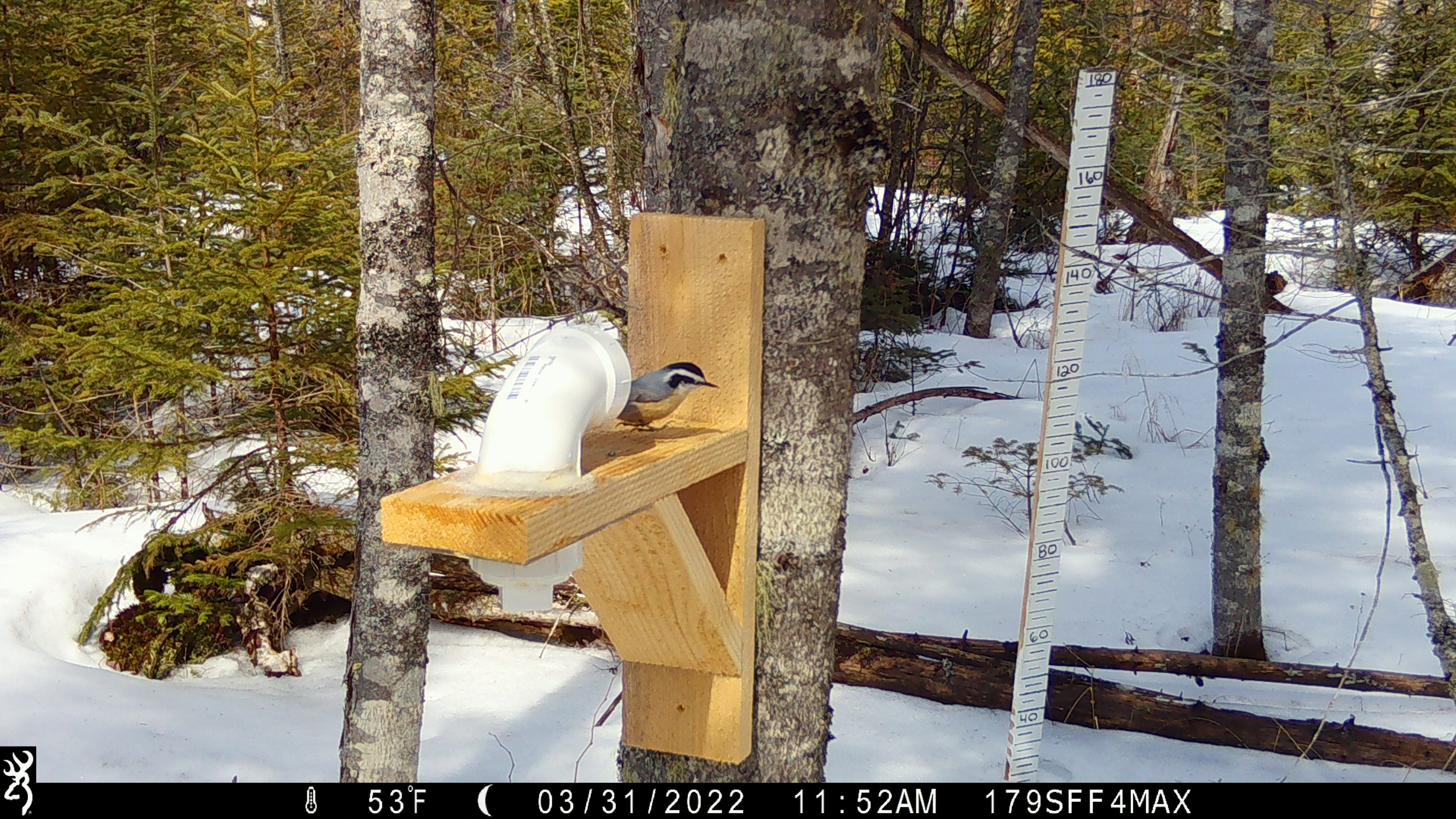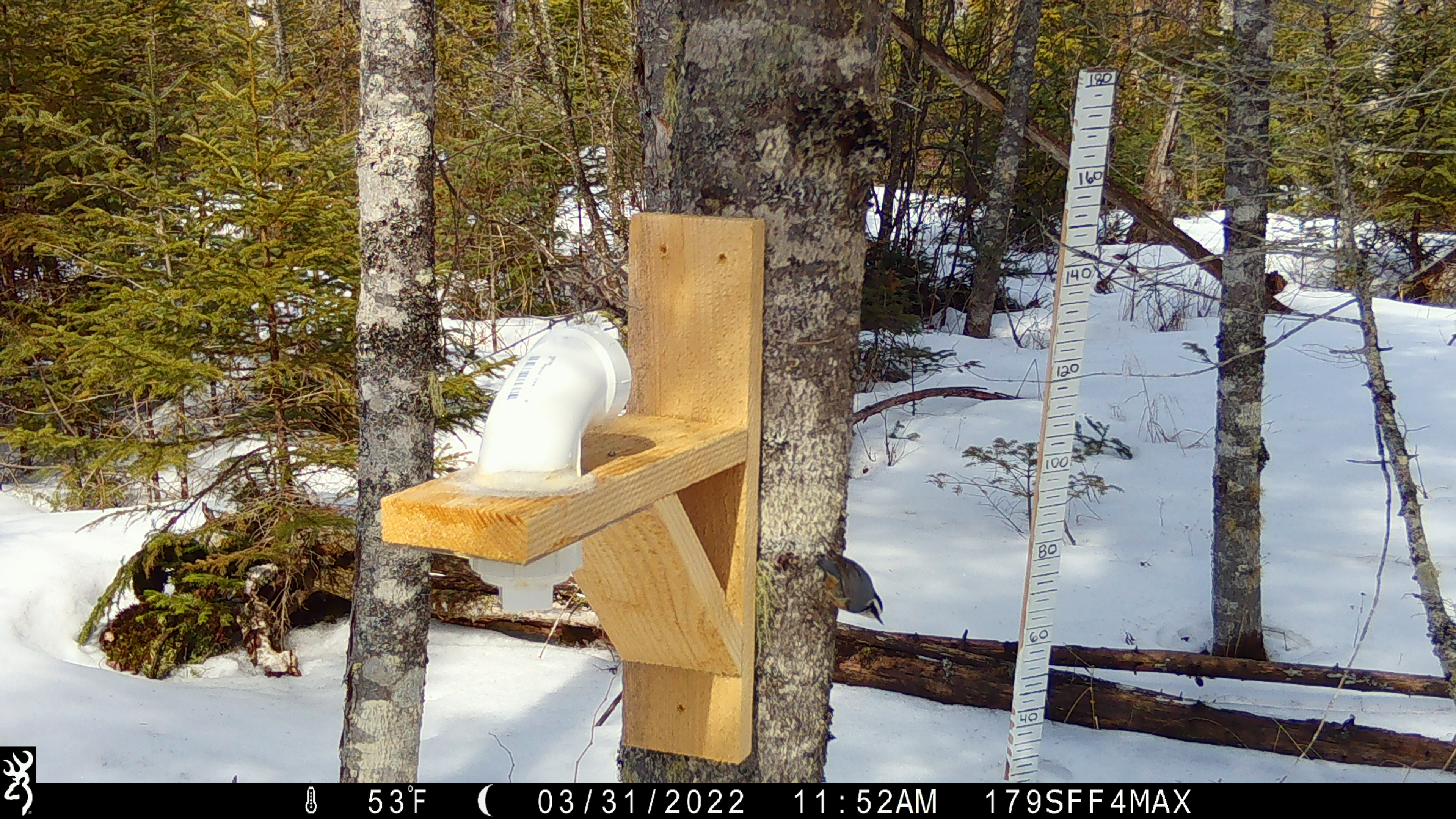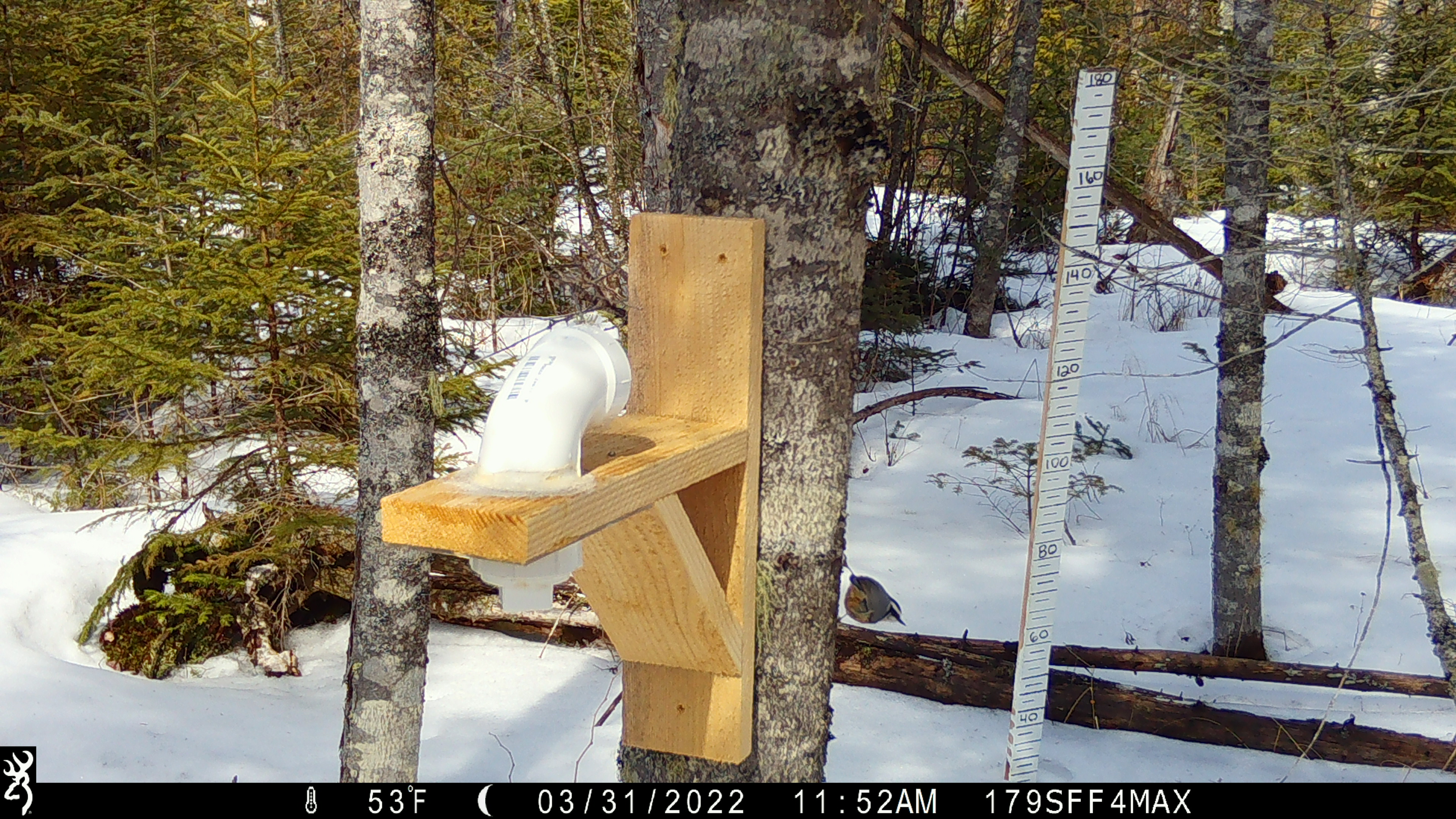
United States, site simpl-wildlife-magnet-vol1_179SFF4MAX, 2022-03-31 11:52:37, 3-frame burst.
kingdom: Animalia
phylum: Chordata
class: Aves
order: Passeriformes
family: Sittidae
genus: Sitta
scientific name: Sitta canadensis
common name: red-breasted nuthatch